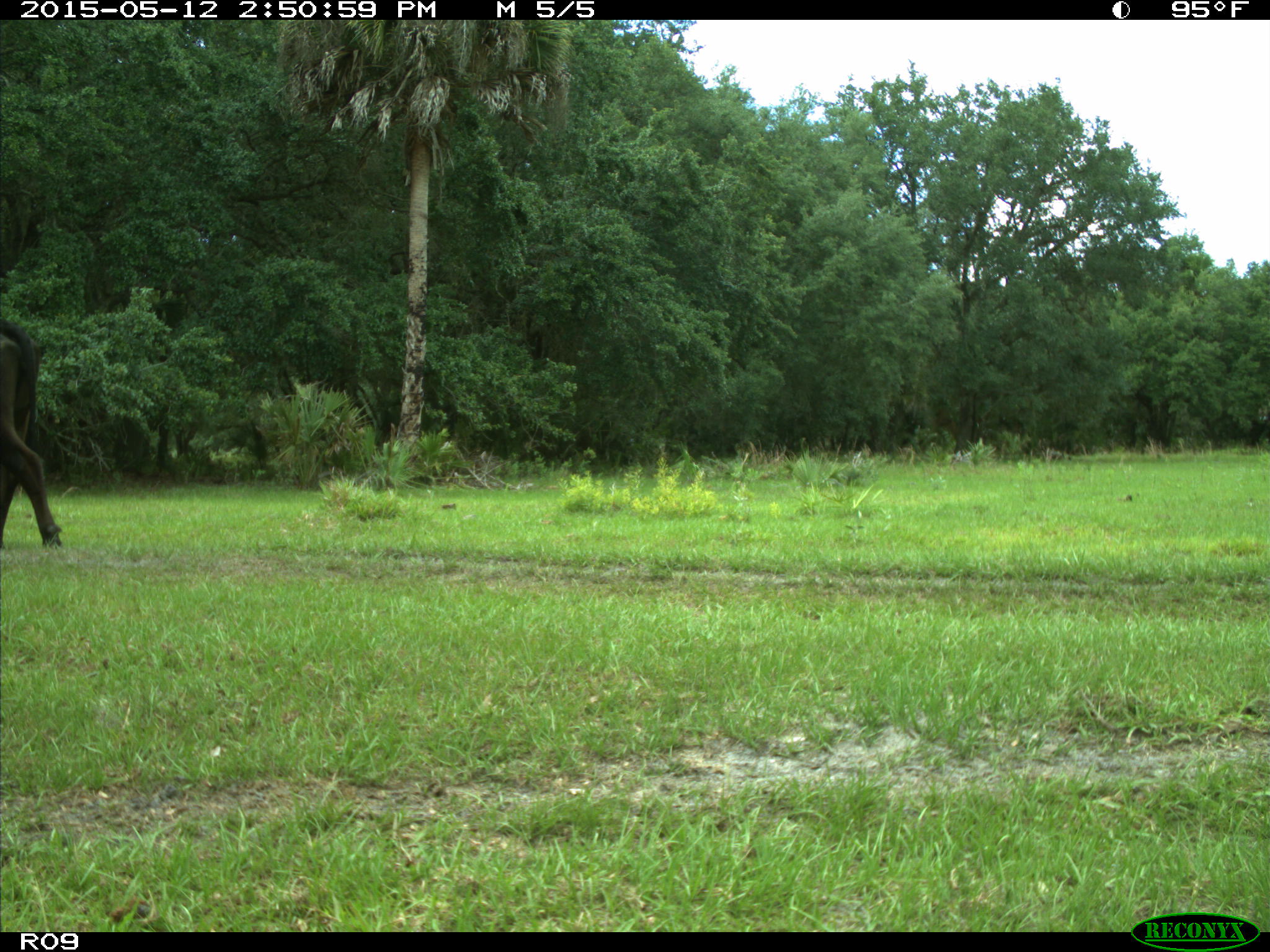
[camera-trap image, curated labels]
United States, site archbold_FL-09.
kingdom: Animalia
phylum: Chordata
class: Mammalia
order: Artiodactyla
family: Bovidae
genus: Bos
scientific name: Bos taurus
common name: domestic cow